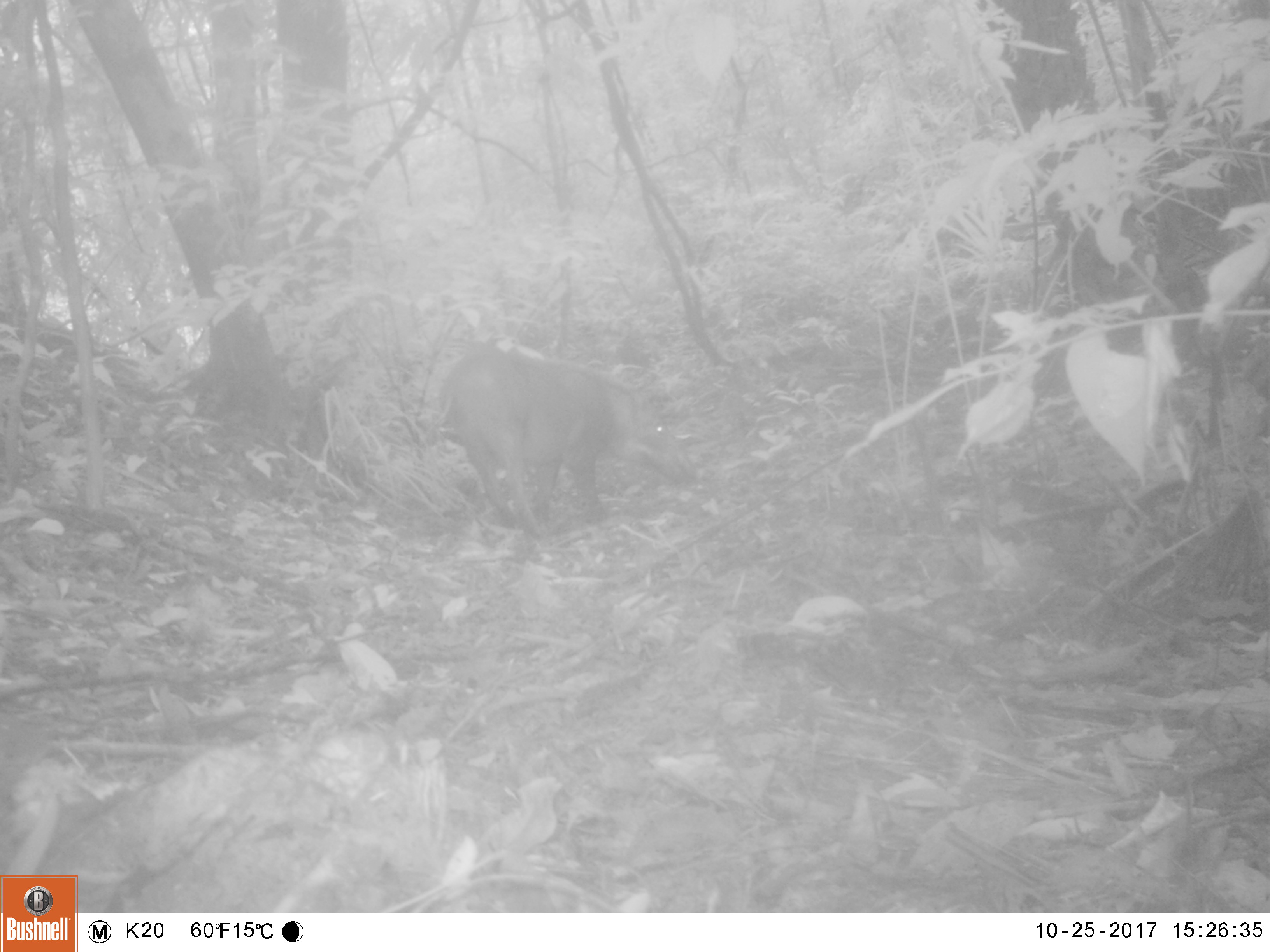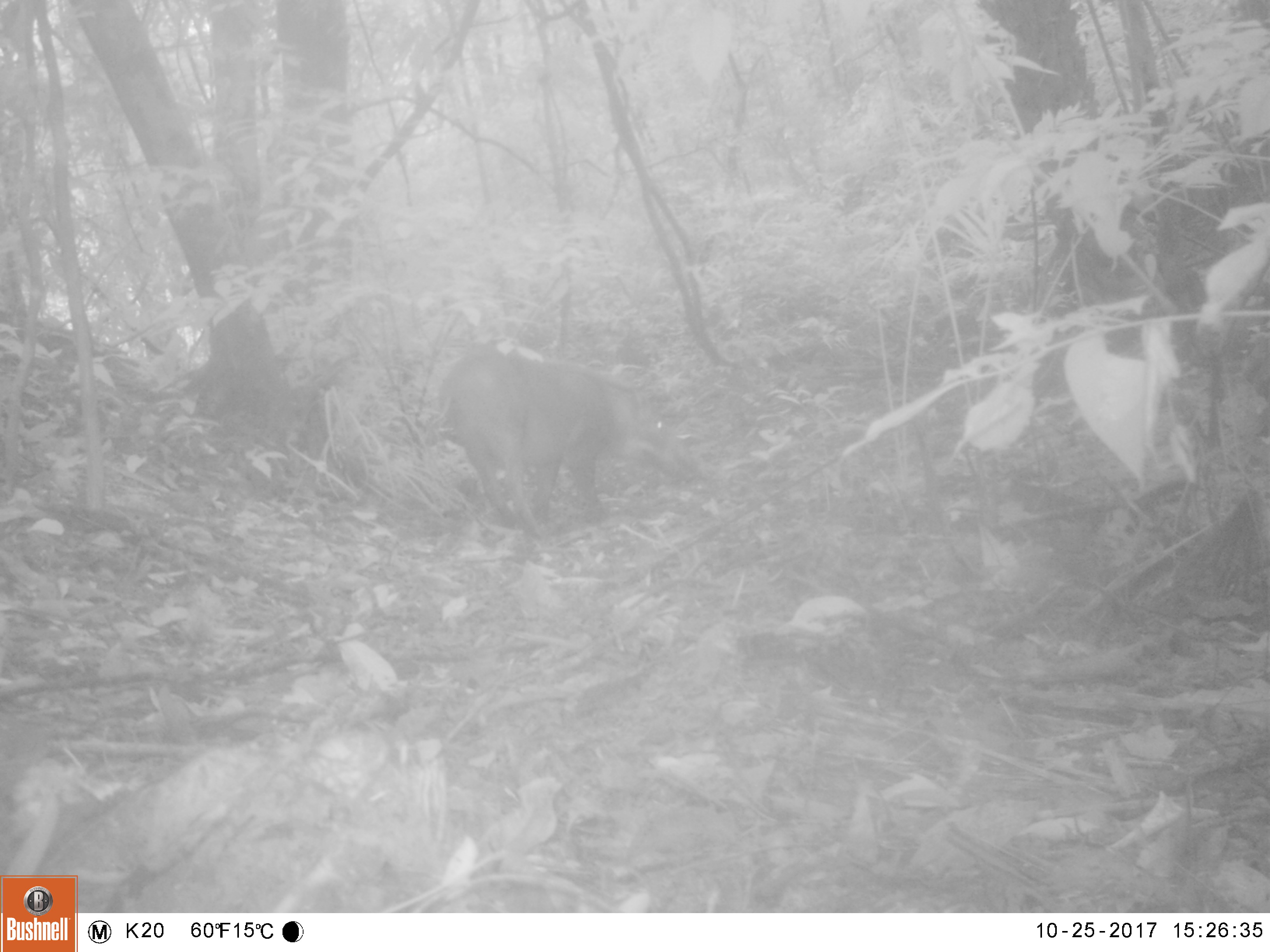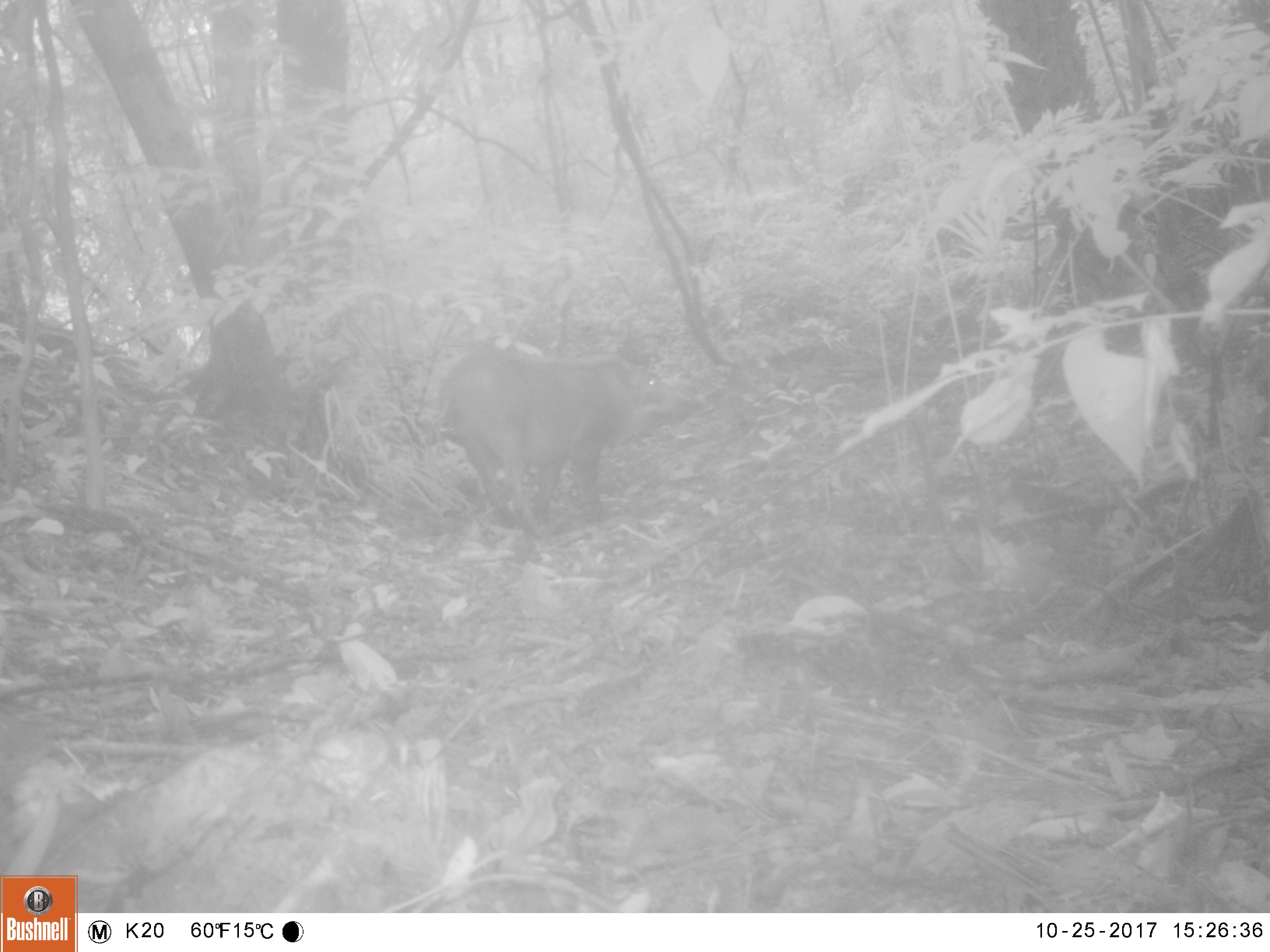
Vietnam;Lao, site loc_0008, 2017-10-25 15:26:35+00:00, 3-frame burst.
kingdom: Animalia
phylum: Chordata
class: Mammalia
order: Artiodactyla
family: Suidae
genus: Sus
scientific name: Sus scrofa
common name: eurasian wild pig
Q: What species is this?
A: Eurasian wild pig (Sus scrofa).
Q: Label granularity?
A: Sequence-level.